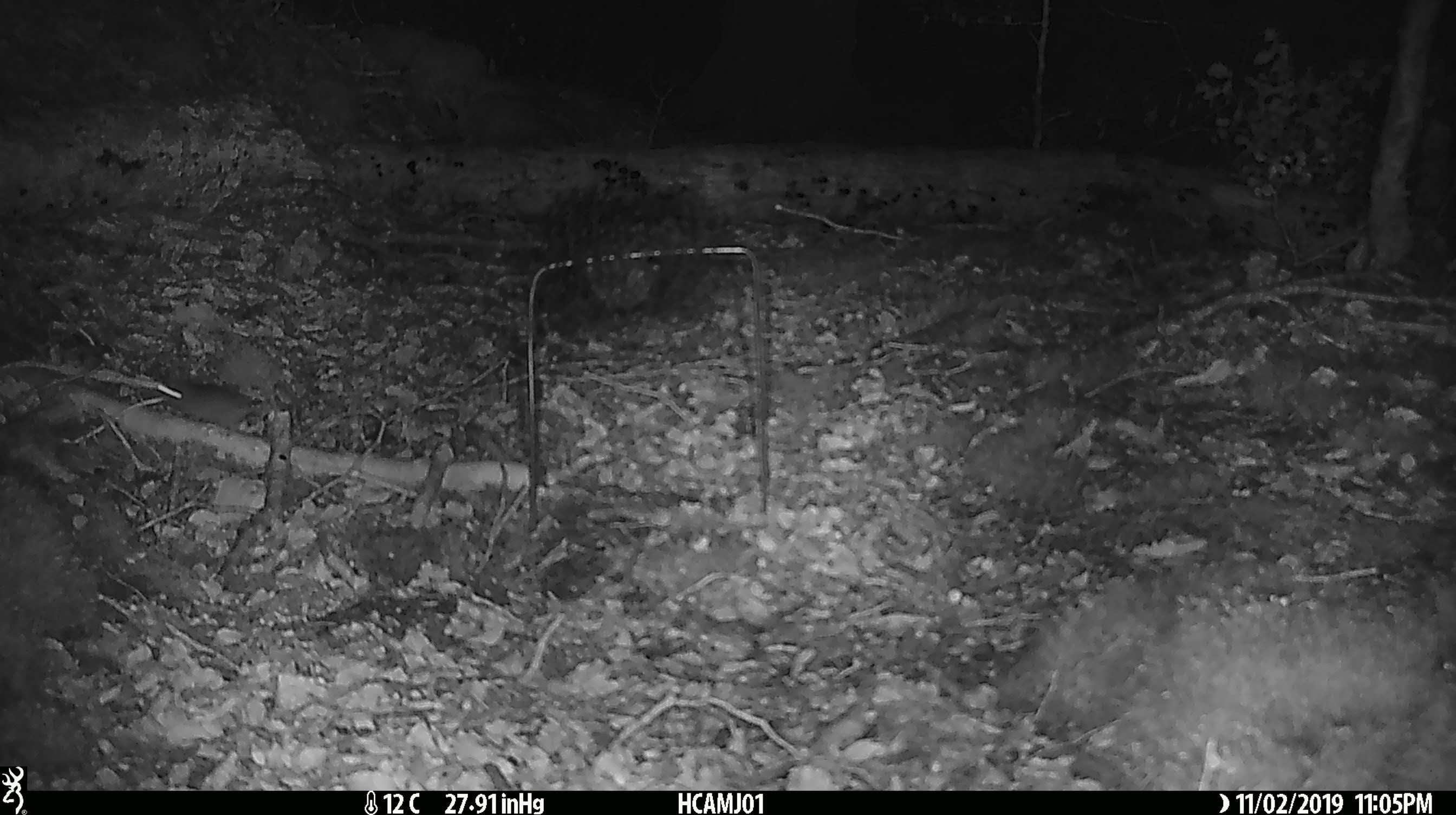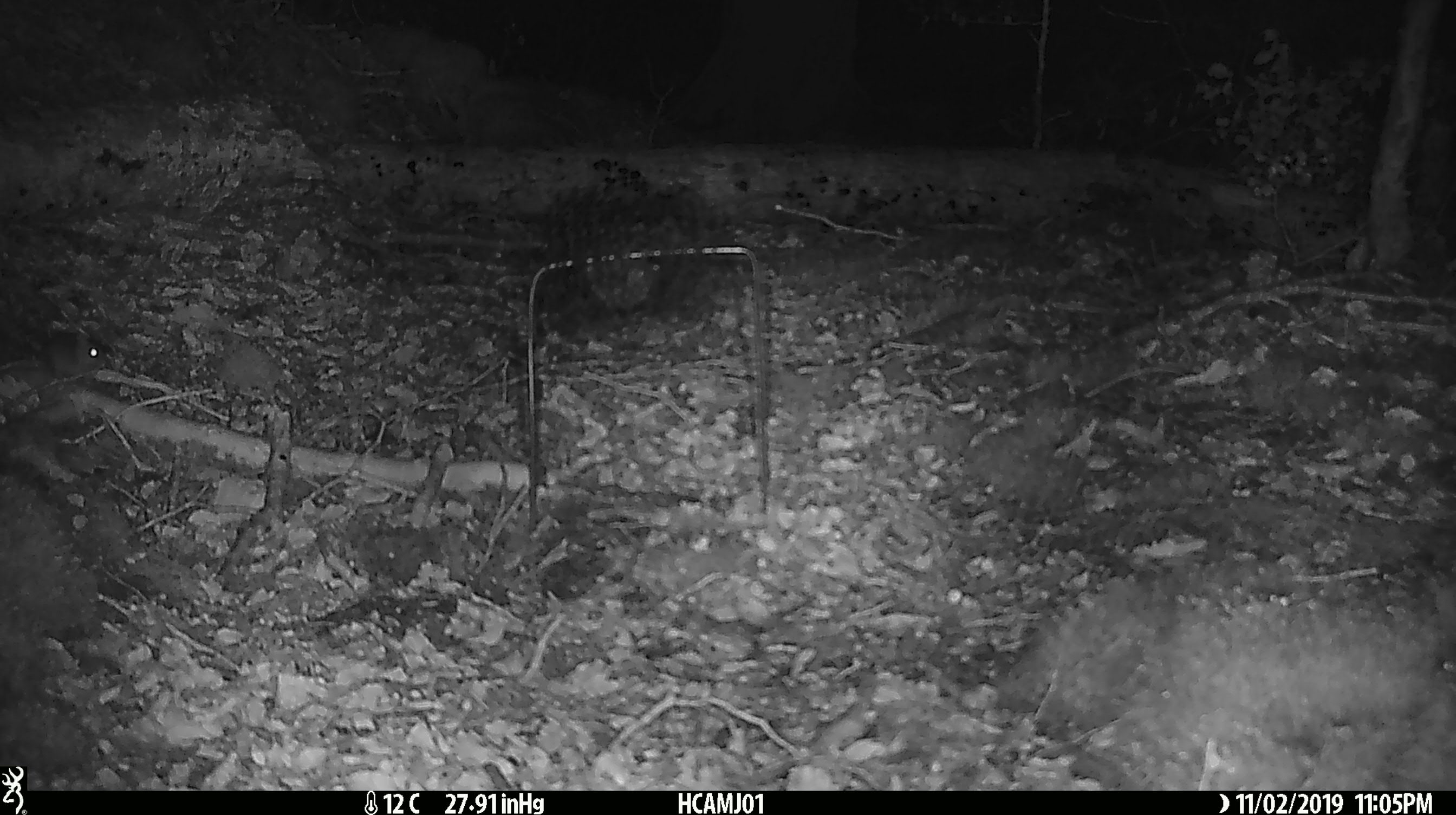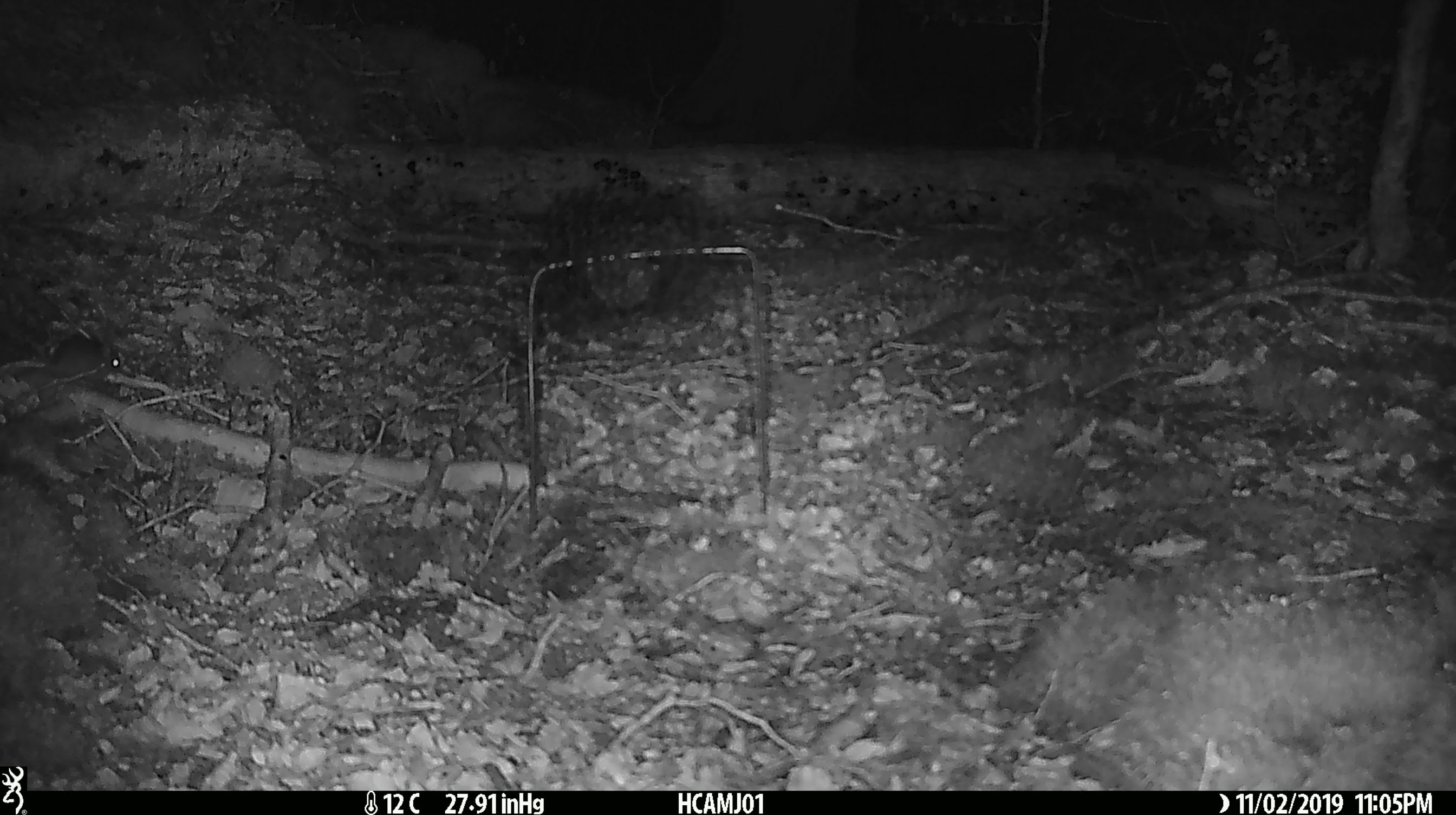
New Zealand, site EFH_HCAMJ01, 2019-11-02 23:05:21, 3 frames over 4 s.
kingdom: Animalia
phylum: Chordata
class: Mammalia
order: Rodentia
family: Muridae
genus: Mus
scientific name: Mus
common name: mouse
Mouse (Mus).